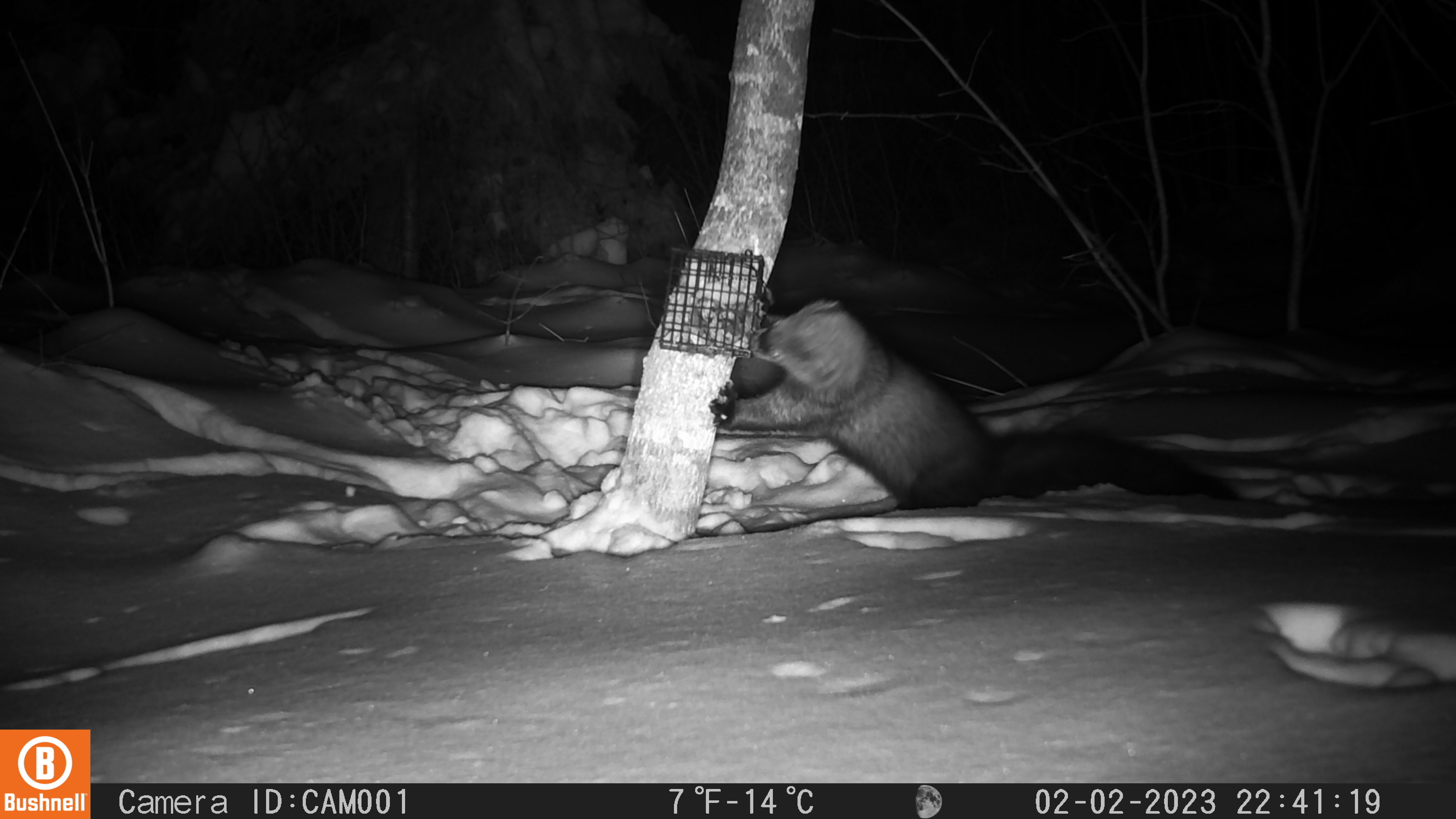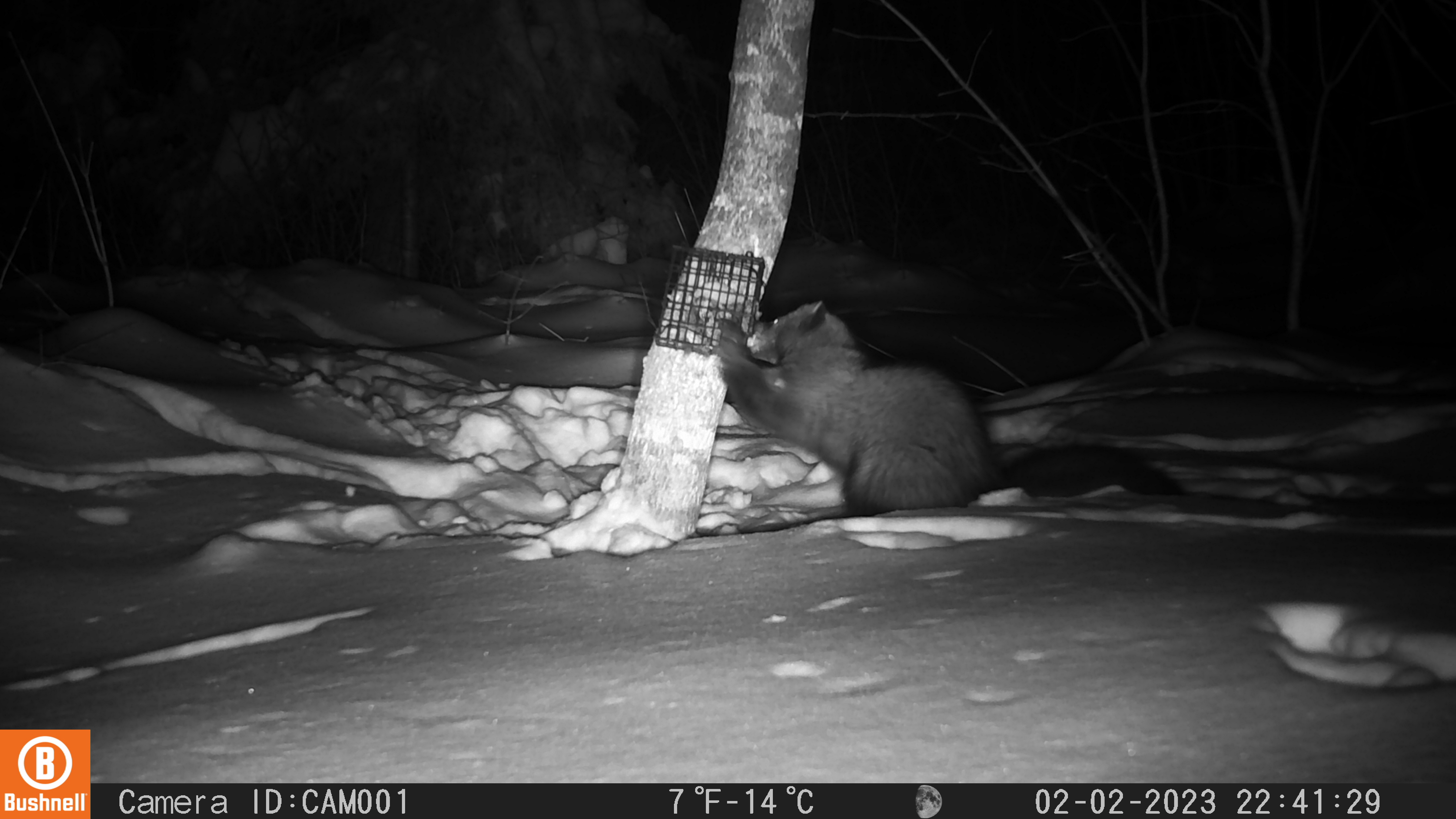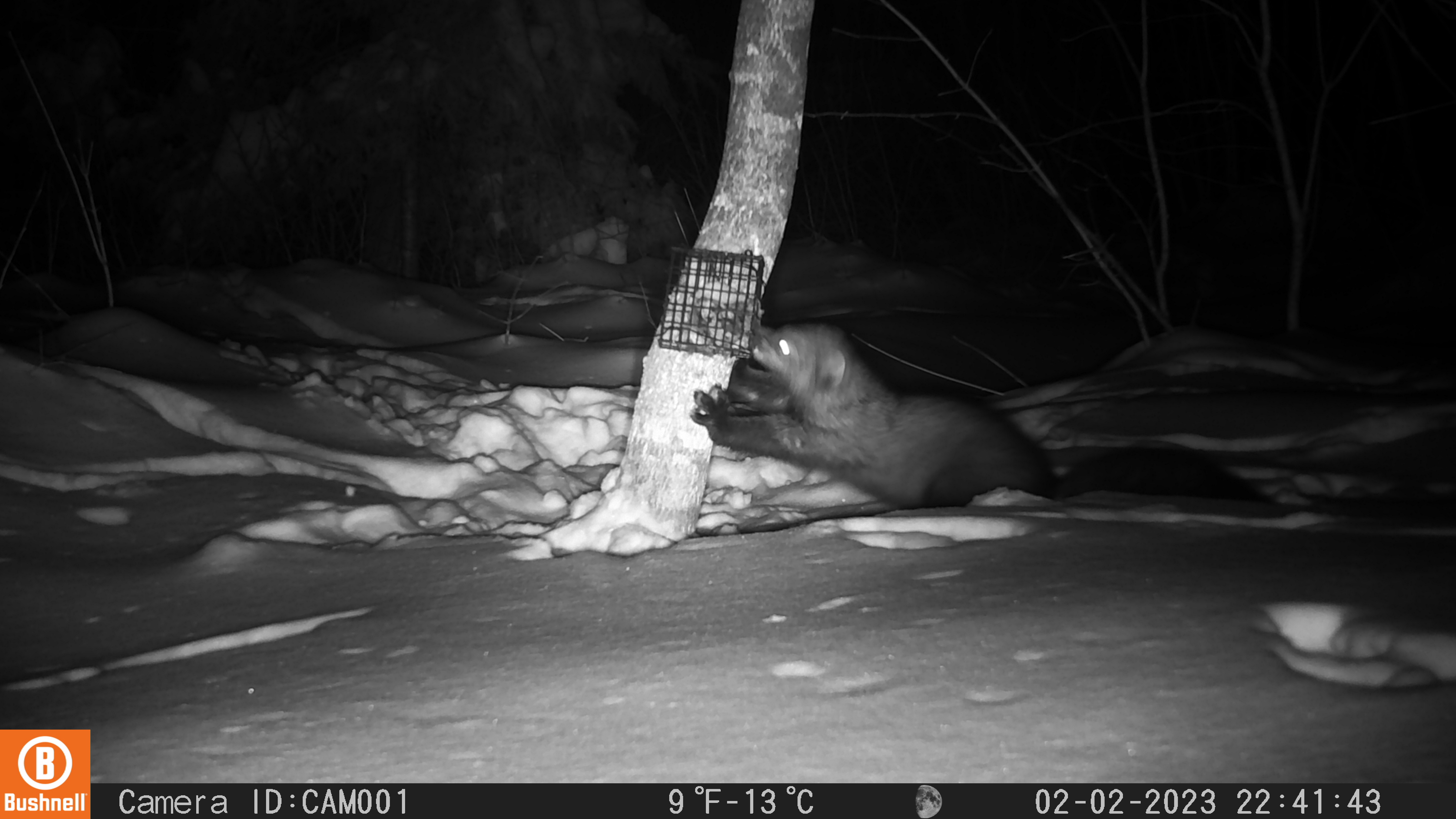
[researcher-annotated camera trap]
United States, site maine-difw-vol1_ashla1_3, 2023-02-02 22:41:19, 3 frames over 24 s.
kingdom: Animalia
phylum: Chordata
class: Mammalia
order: Carnivora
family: Mustelidae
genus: Pekania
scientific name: Pekania pennanti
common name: fisher